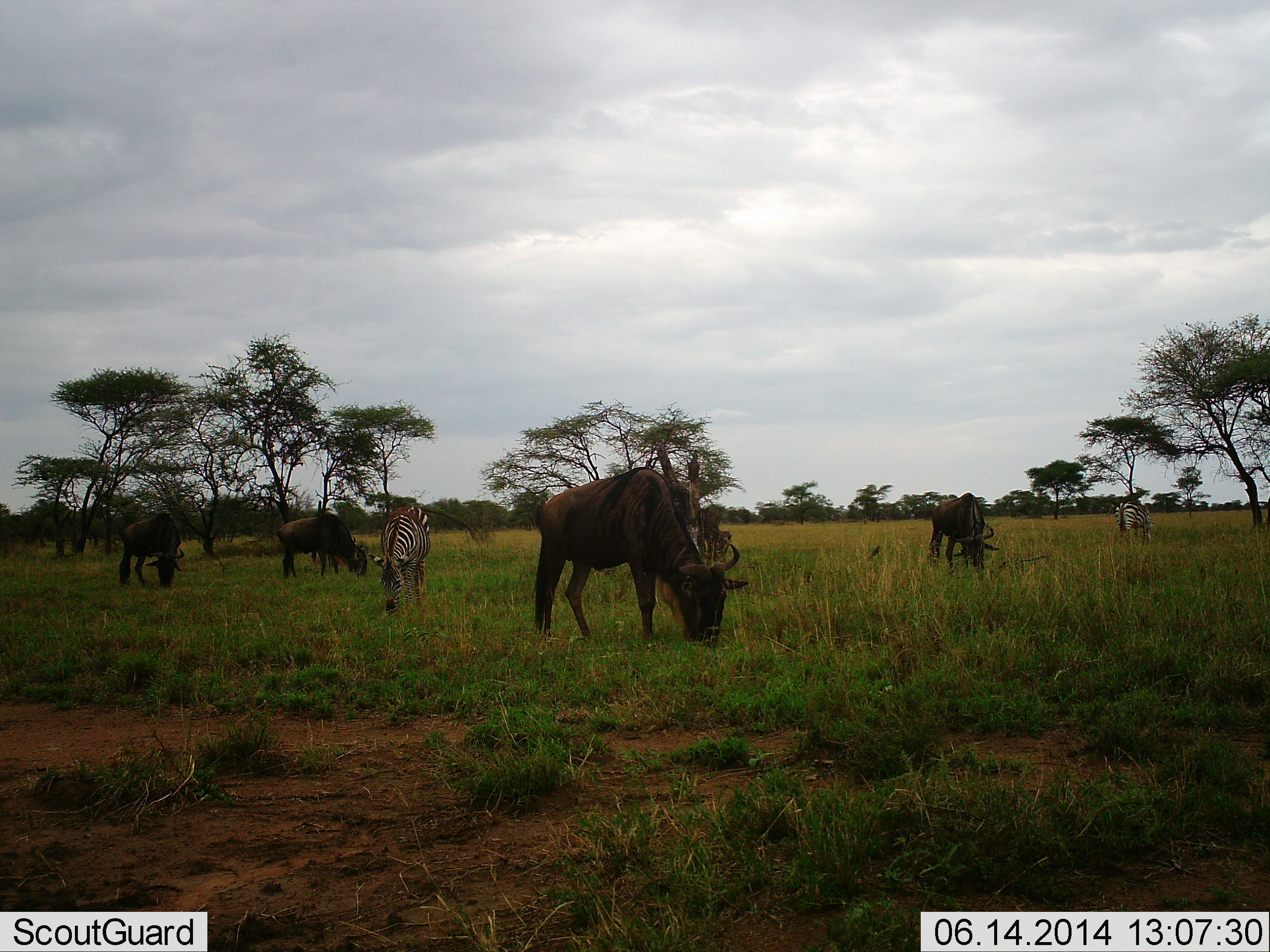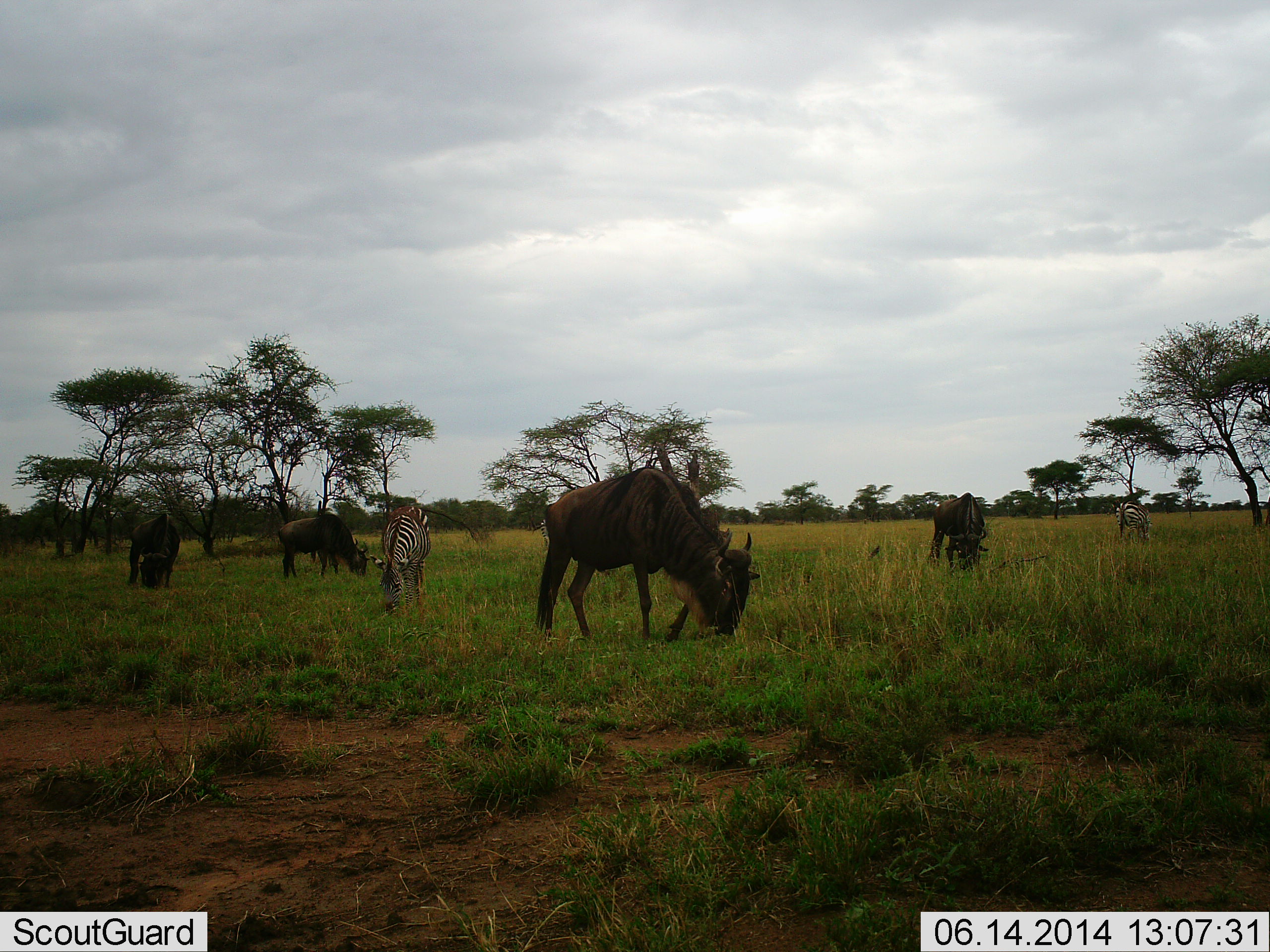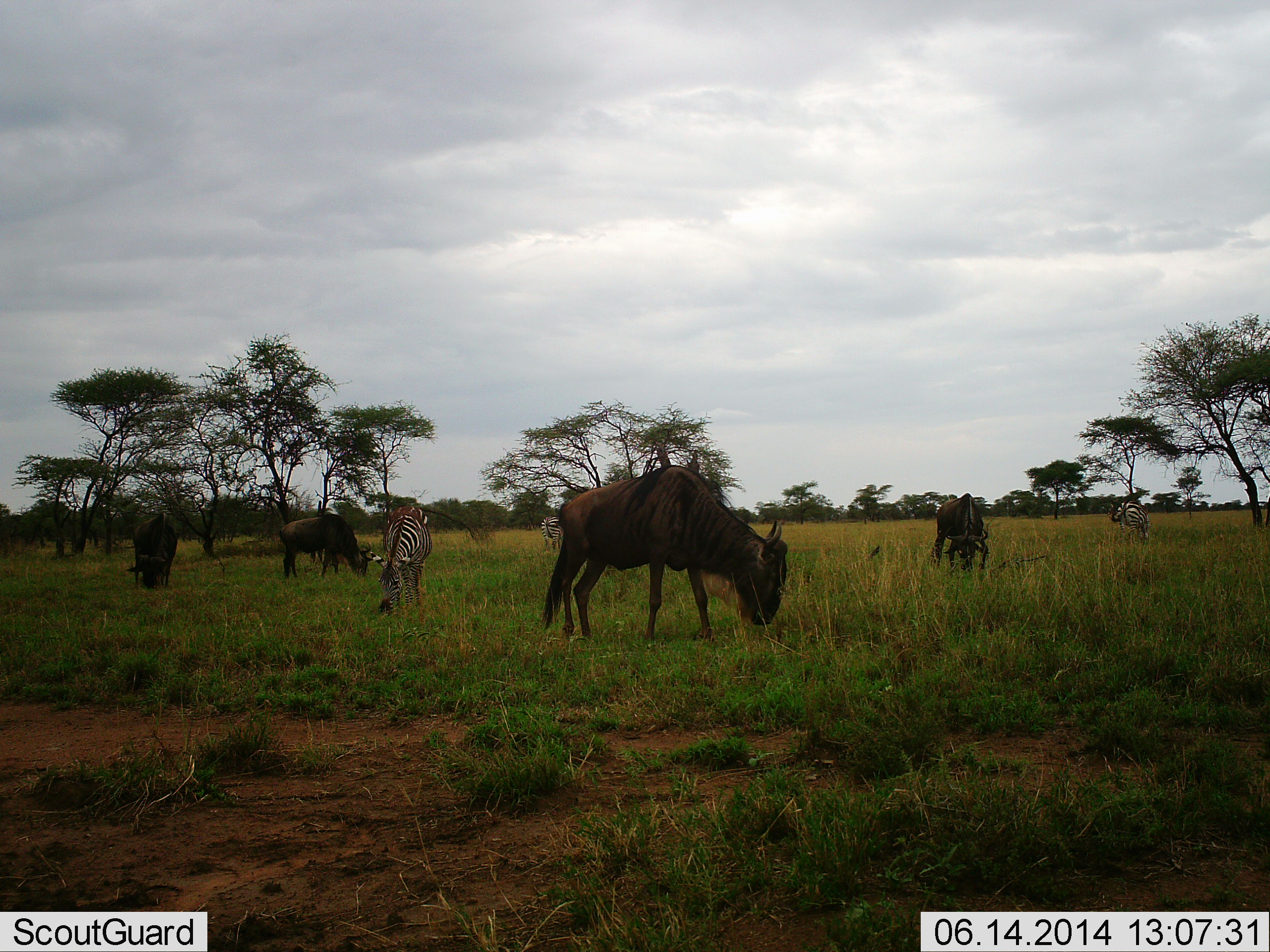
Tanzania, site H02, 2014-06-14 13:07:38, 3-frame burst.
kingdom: Animalia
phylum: Chordata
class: Mammalia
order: Artiodactyla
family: Bovidae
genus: Connochaetes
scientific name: Connochaetes taurinus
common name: blue wildebeest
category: wildebeest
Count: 4.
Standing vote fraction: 30%.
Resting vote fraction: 0%.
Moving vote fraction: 10%.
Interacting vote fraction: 0%.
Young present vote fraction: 0%.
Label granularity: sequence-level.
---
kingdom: Animalia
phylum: Chordata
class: Mammalia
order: Perissodactyla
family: Equidae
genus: Equus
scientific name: Equus quagga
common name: plains zebra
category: zebra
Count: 2.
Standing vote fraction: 20%.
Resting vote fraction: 10%.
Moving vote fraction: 0%.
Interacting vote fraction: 0%.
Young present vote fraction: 0%.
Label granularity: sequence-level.